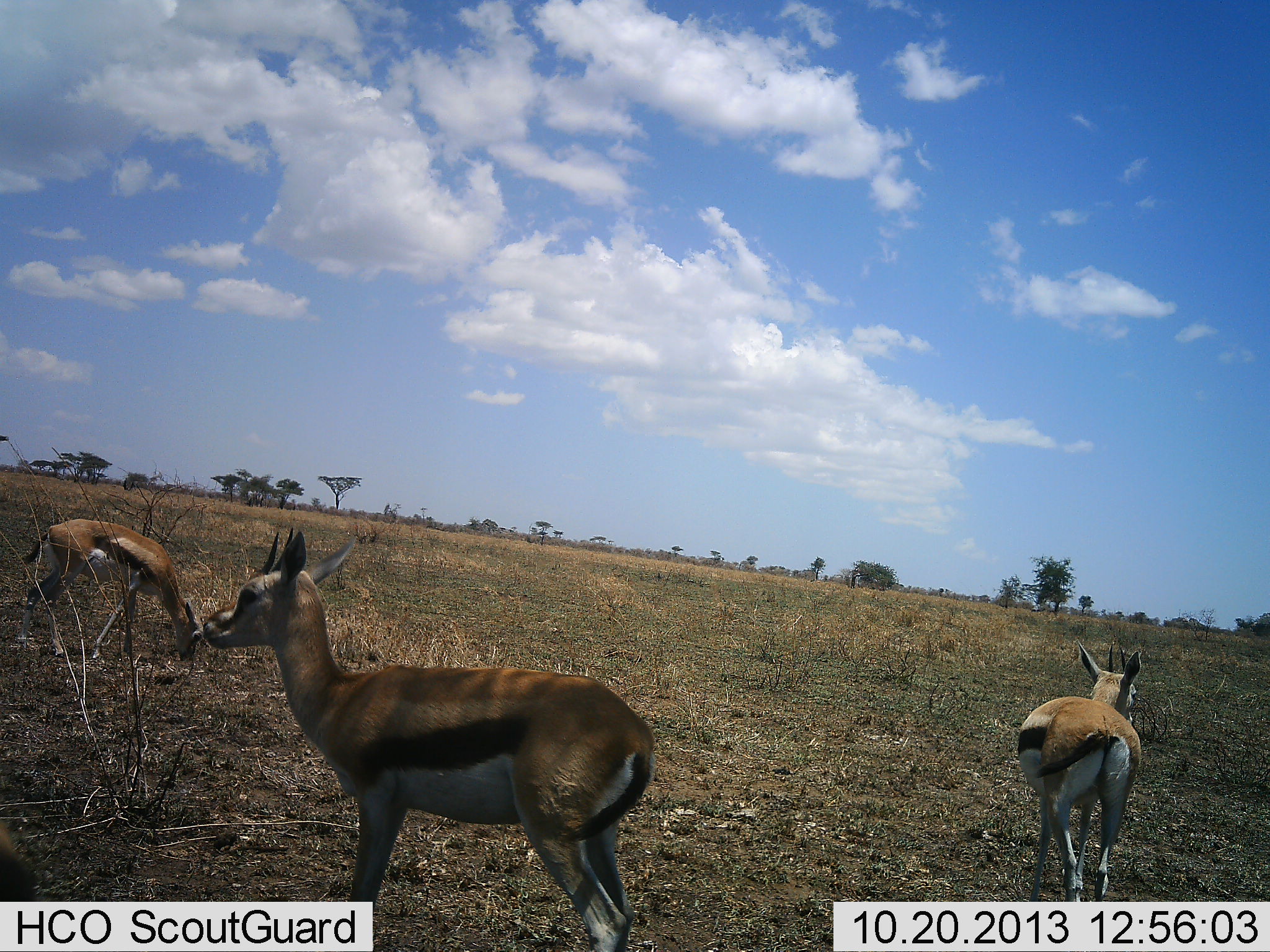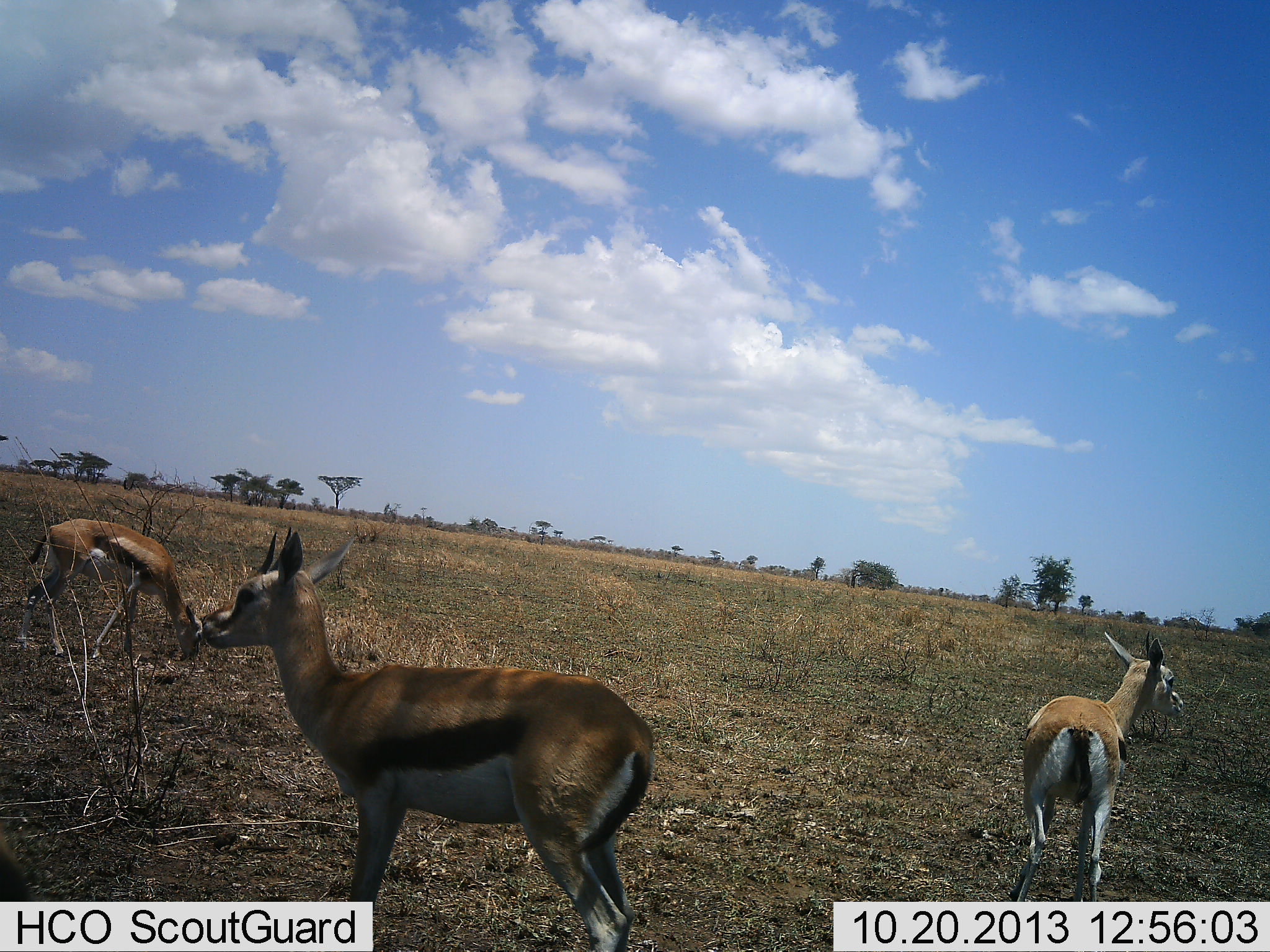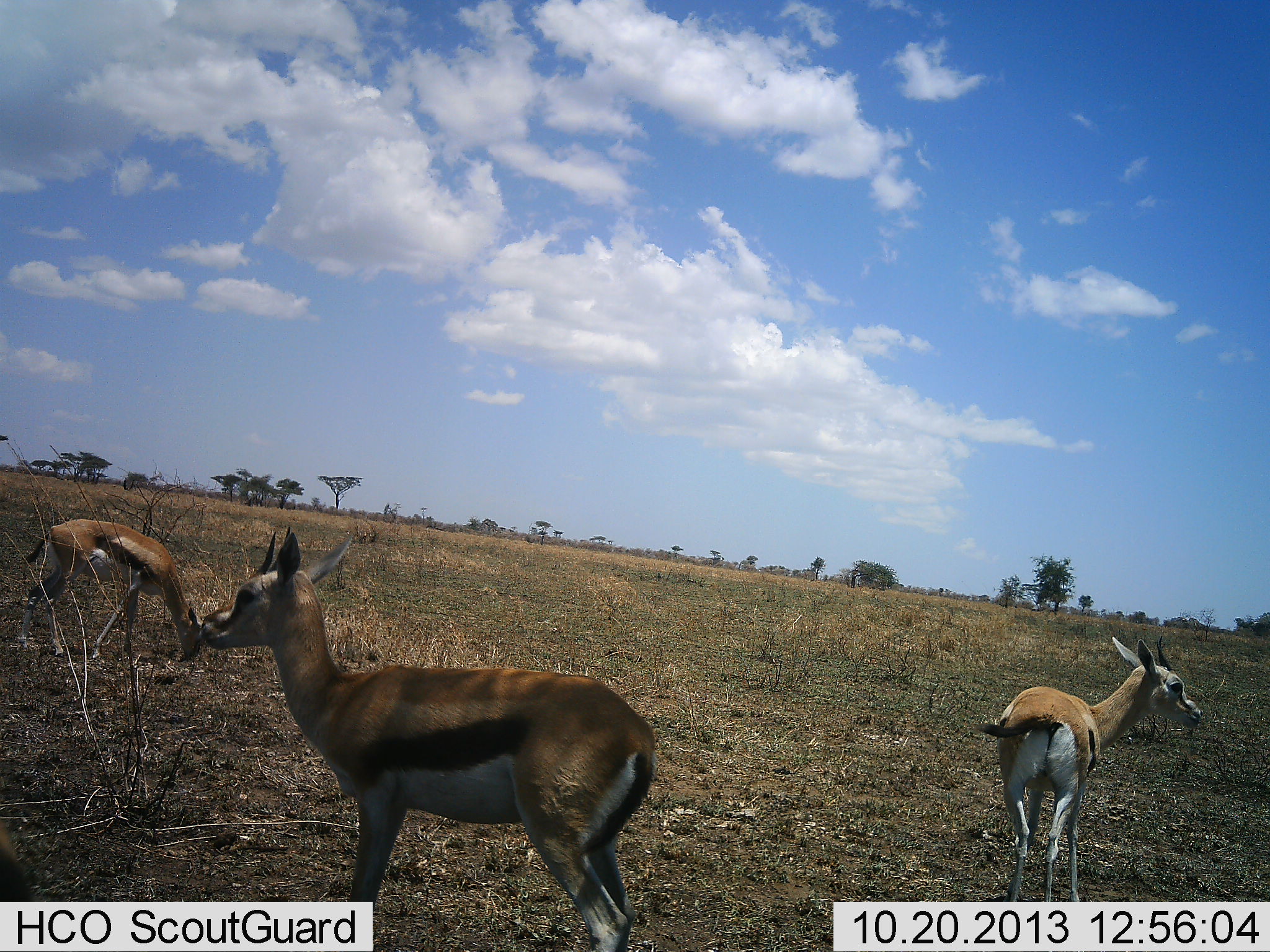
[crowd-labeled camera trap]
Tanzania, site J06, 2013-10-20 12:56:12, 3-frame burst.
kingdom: Animalia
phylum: Chordata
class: Mammalia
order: Artiodactyla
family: Bovidae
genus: Eudorcas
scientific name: Eudorcas thomsonii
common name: thomson's gazelle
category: gazellethomsons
Gazellethomsons (thomson's gazelle) (Eudorcas thomsonii), count 3. Behavior (volunteer vote fractions): standing 100%, resting 0%, moving 10%, interacting 0%. Young present (vote fraction): 0%. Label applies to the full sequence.